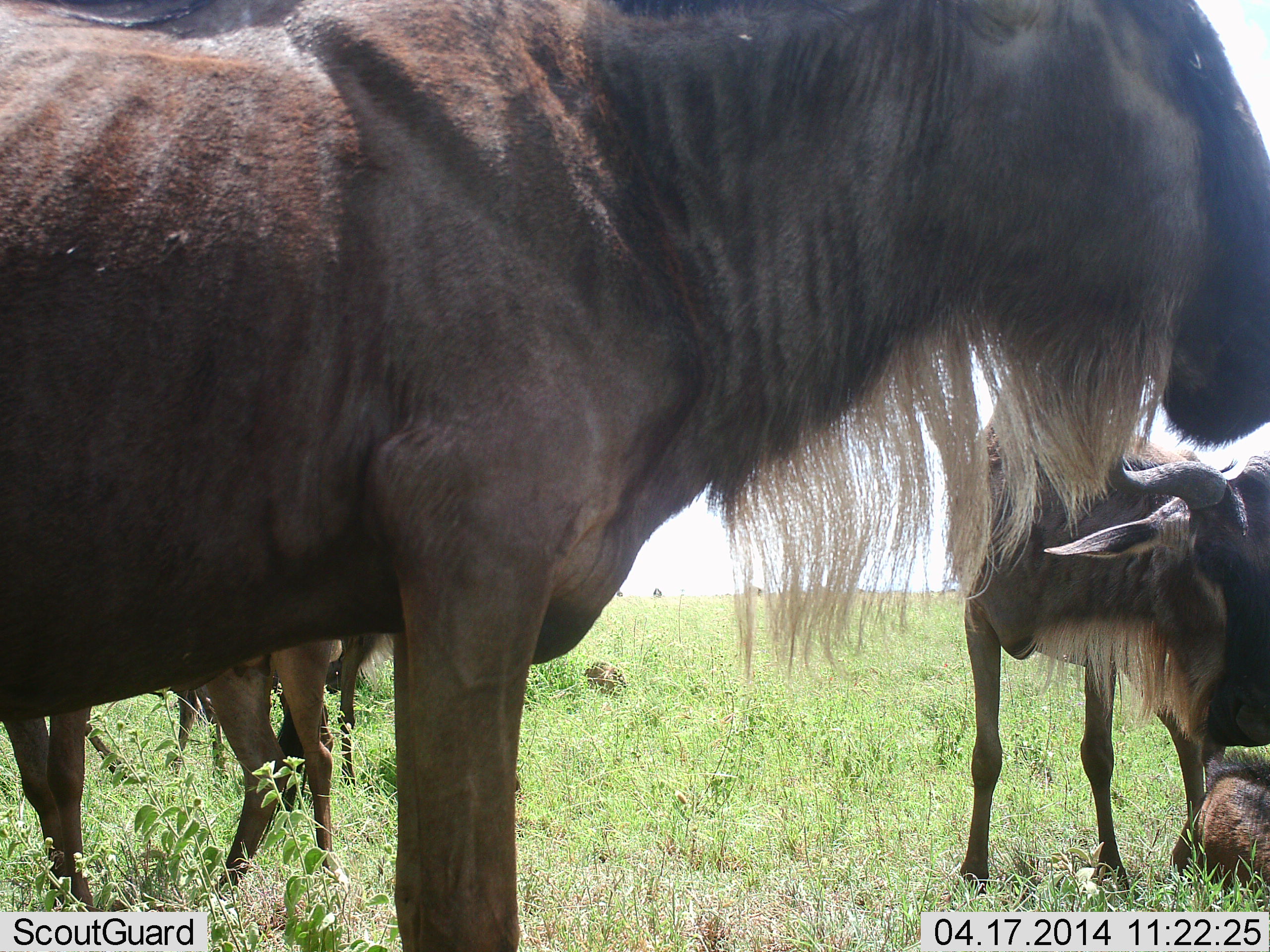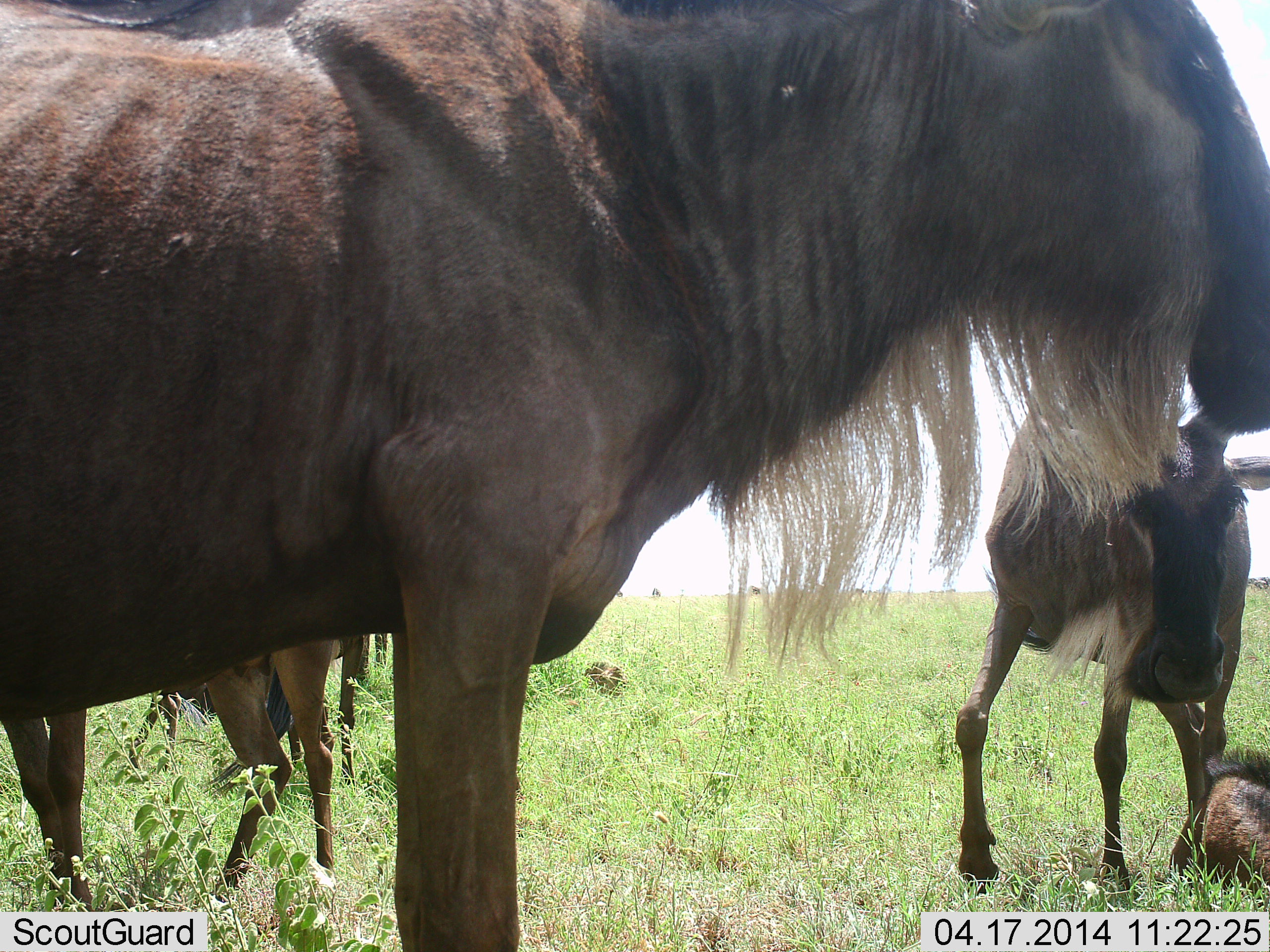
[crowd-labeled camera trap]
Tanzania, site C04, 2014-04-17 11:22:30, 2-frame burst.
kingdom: Animalia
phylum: Chordata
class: Mammalia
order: Artiodactyla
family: Bovidae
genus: Connochaetes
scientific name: Connochaetes taurinus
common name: blue wildebeest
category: wildebeest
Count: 5.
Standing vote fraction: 100%.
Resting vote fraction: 100%.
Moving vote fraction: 10%.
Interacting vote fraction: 10%.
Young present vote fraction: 40%.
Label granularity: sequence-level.